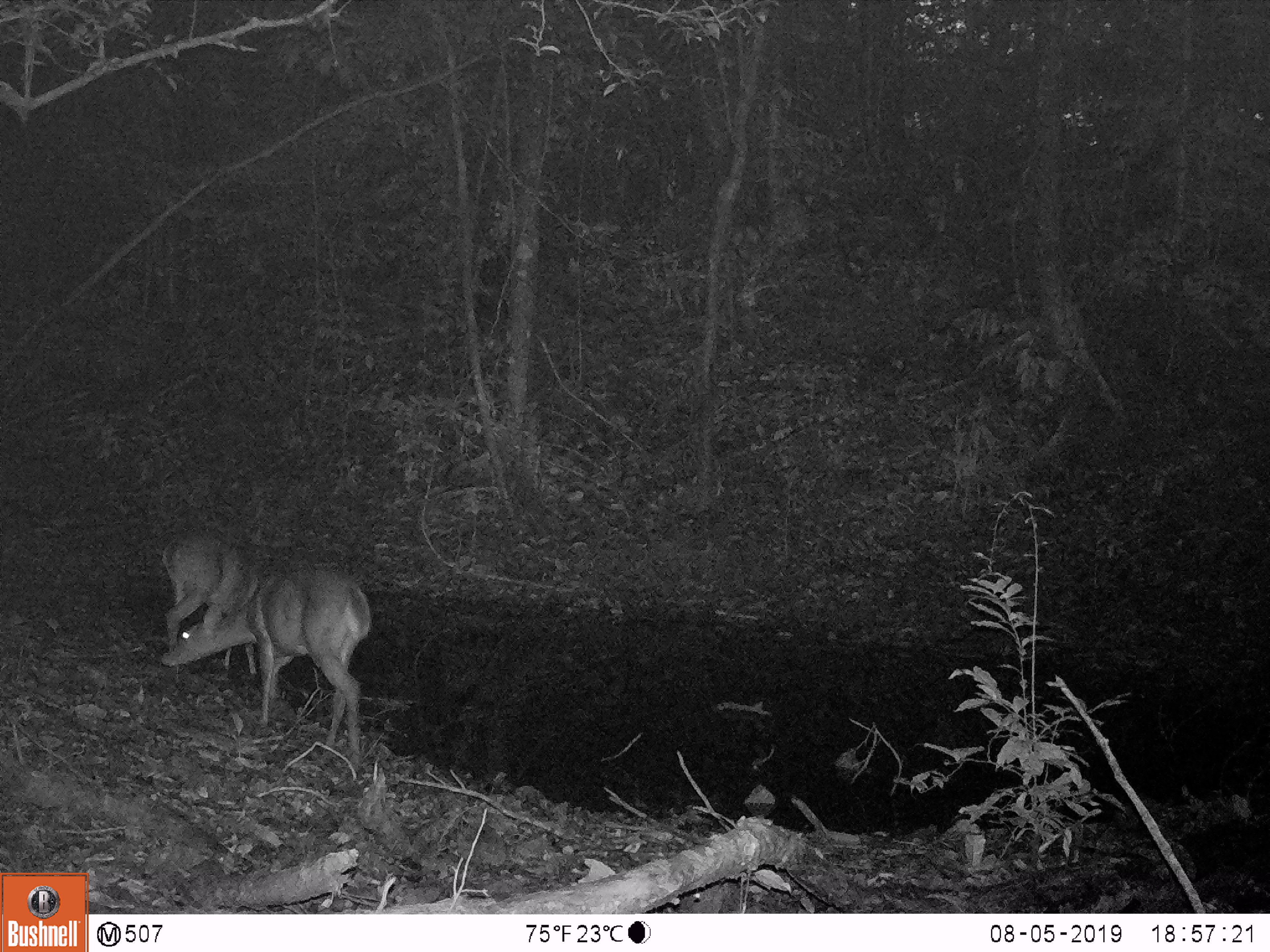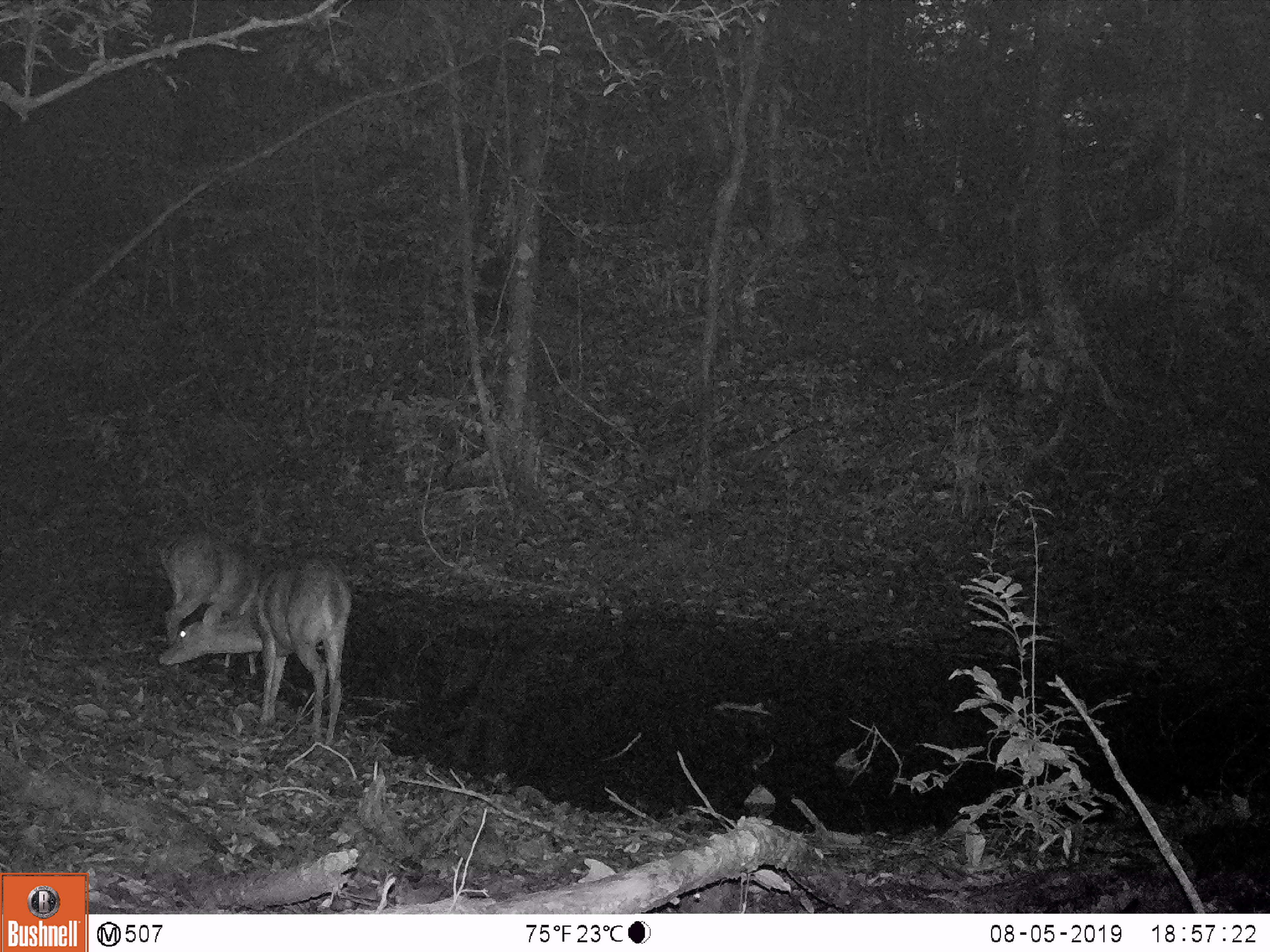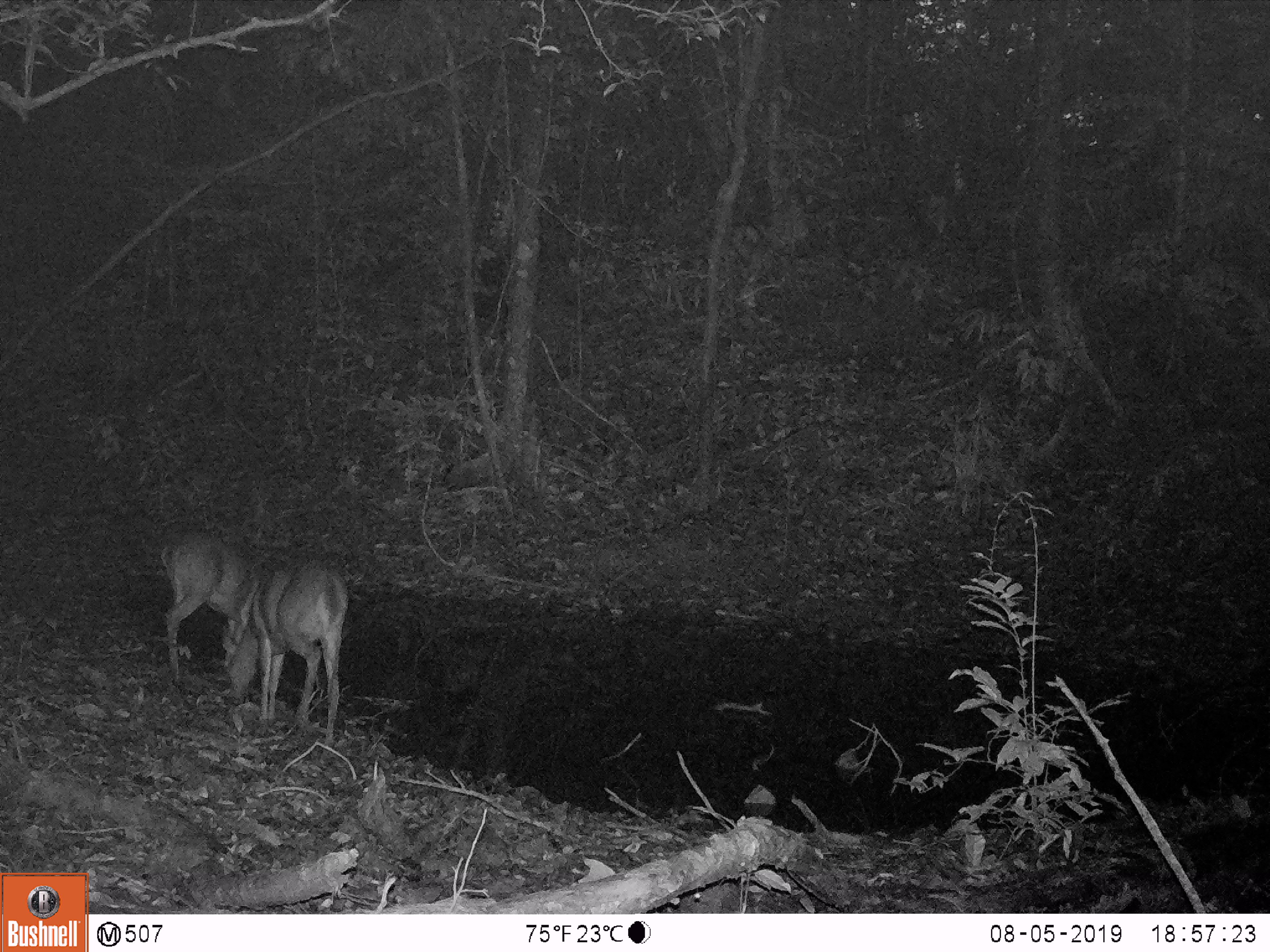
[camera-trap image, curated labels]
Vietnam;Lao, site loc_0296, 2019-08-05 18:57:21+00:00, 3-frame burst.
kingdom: Animalia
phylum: Chordata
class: Mammalia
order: Artiodactyla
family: Cervidae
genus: Muntiacus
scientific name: Muntiacus vuquangensis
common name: large-antlered muntjac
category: large antlered muntjac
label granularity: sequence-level